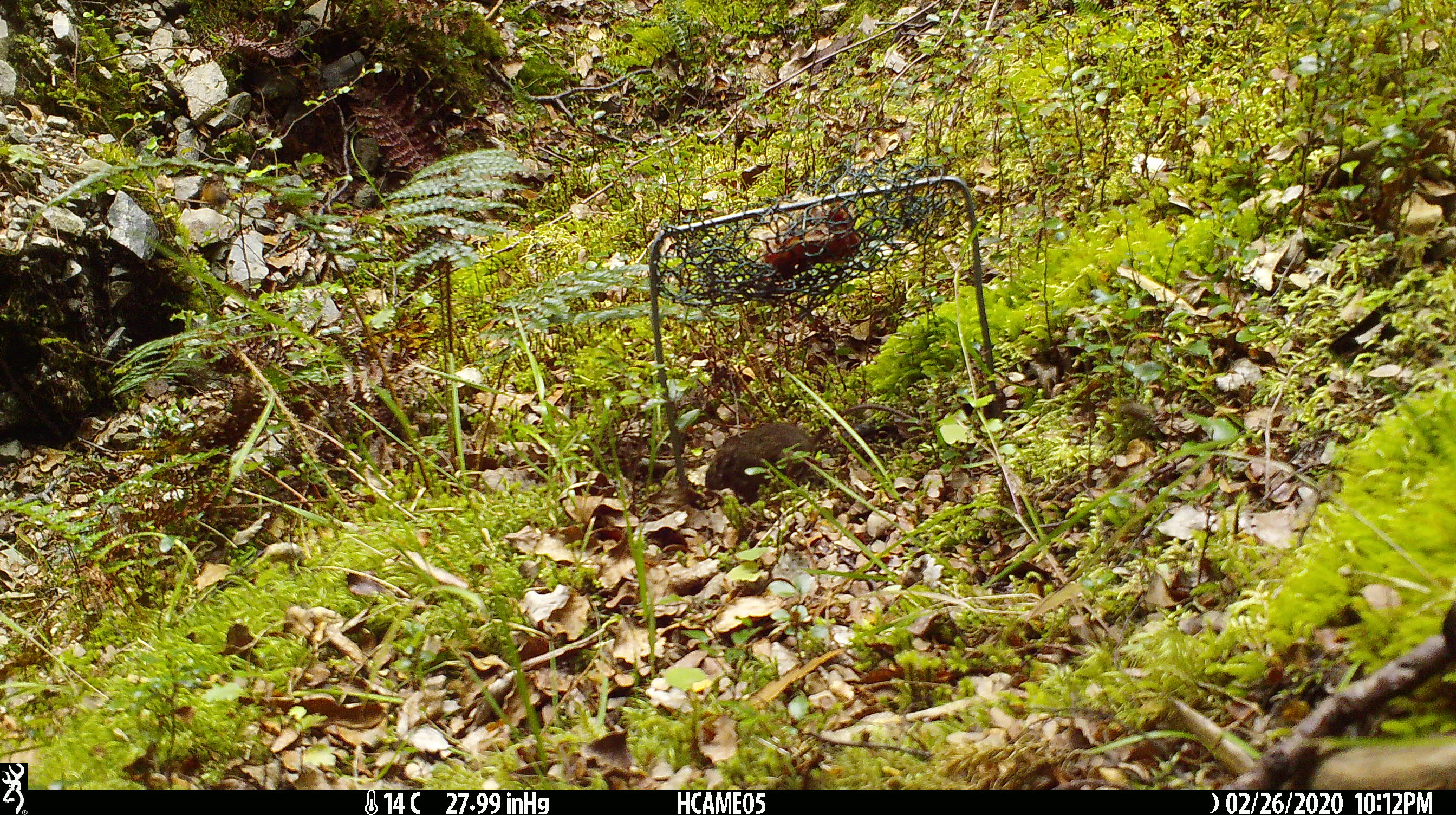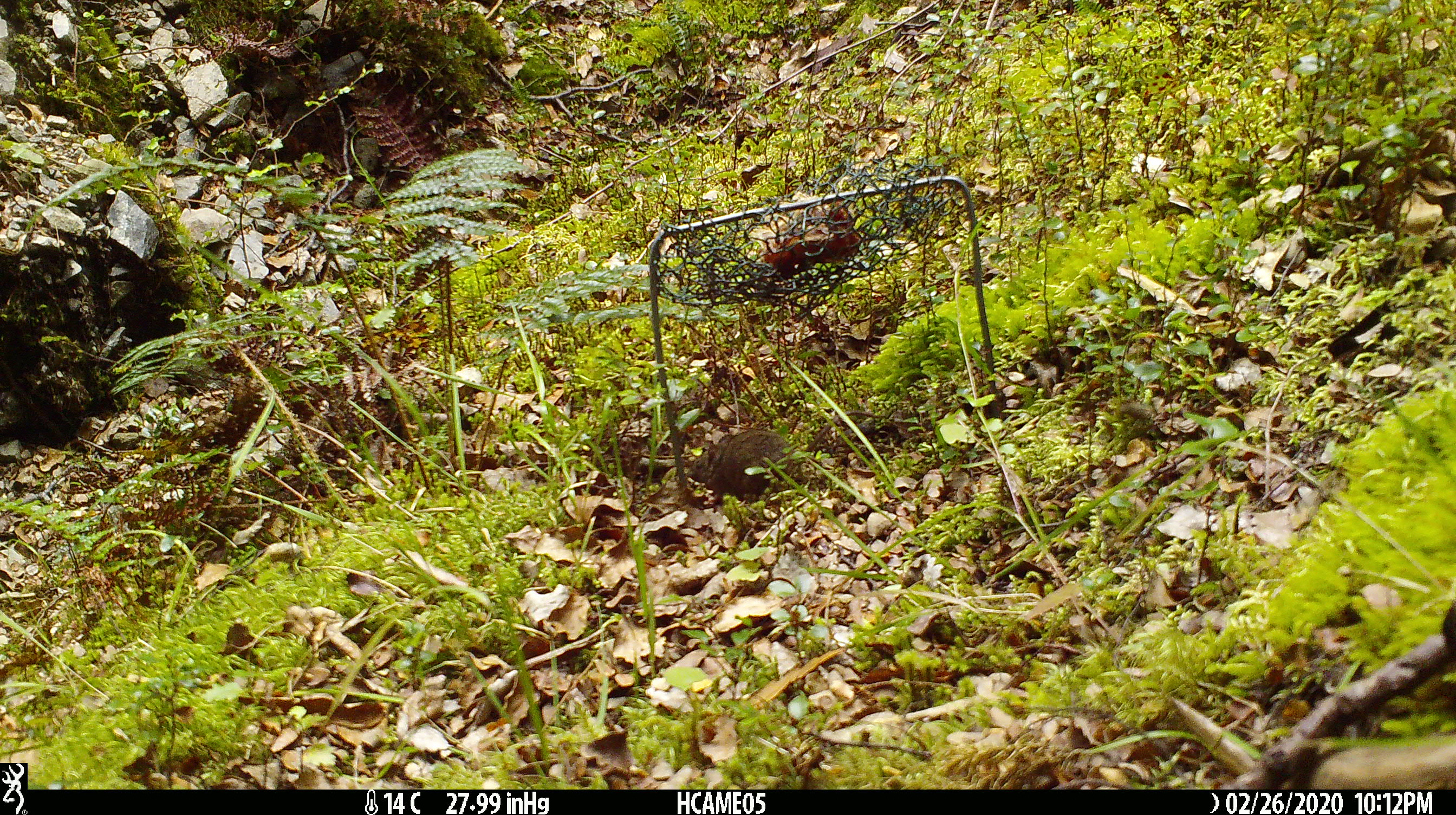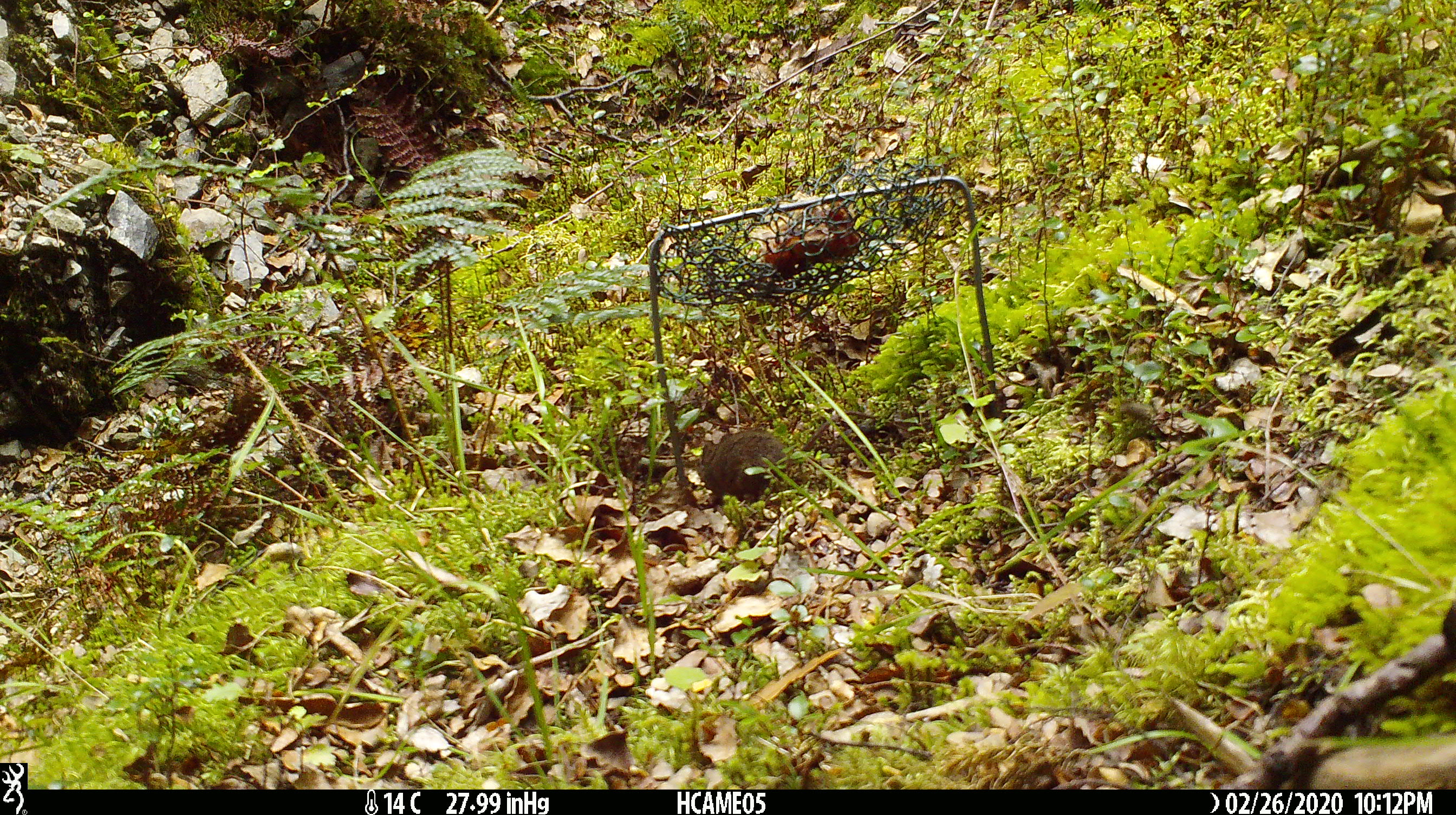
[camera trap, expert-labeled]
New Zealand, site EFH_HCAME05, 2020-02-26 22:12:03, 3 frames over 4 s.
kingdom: Animalia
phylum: Chordata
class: Mammalia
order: Rodentia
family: Muridae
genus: Mus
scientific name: Mus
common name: mouse